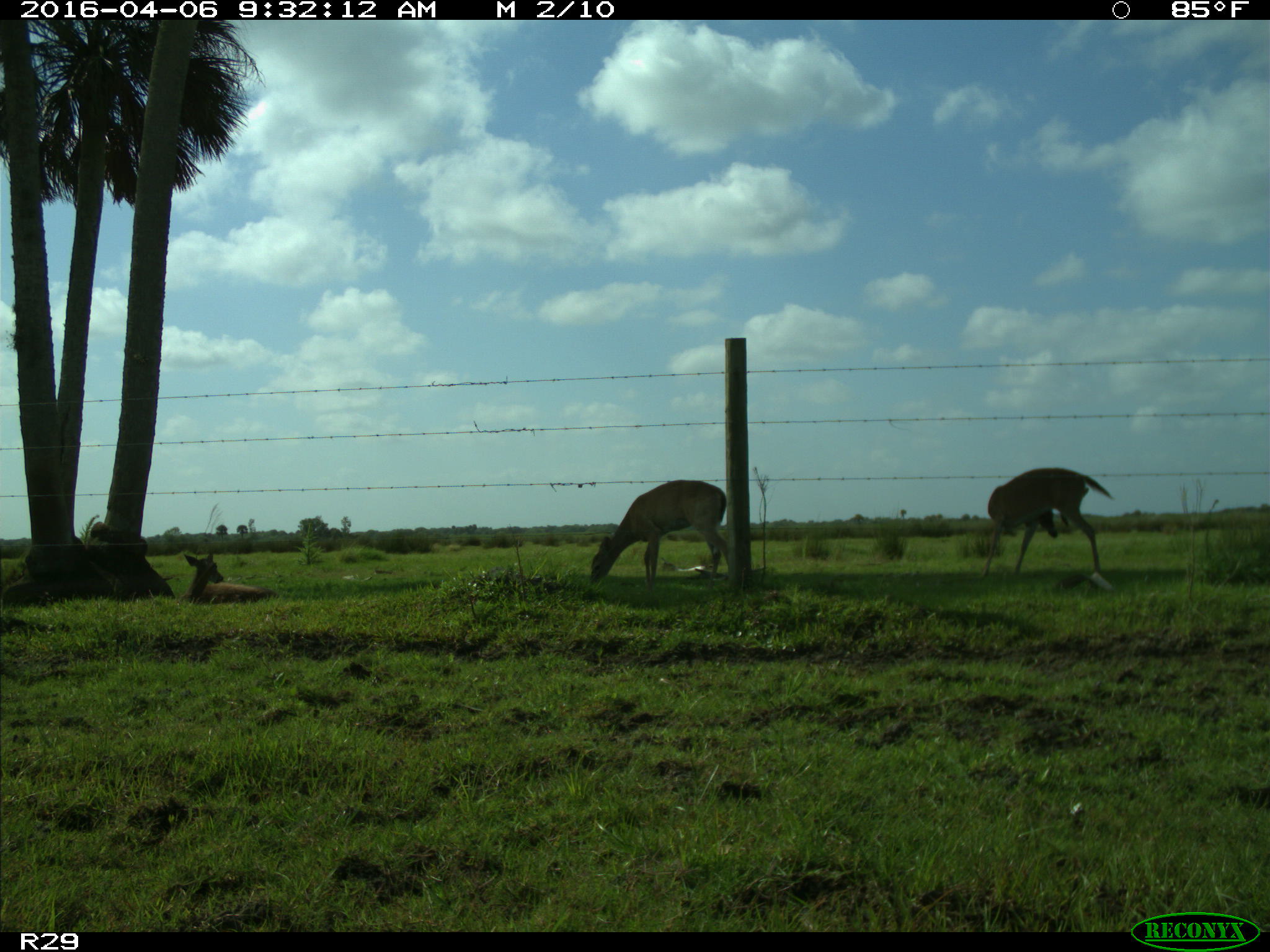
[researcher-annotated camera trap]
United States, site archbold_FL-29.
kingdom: Animalia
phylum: Chordata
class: Mammalia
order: Artiodactyla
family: Cervidae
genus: Odocoileus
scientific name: Odocoileus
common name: deer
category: unidentified deer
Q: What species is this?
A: Unidentified deer (deer) (Odocoileus).